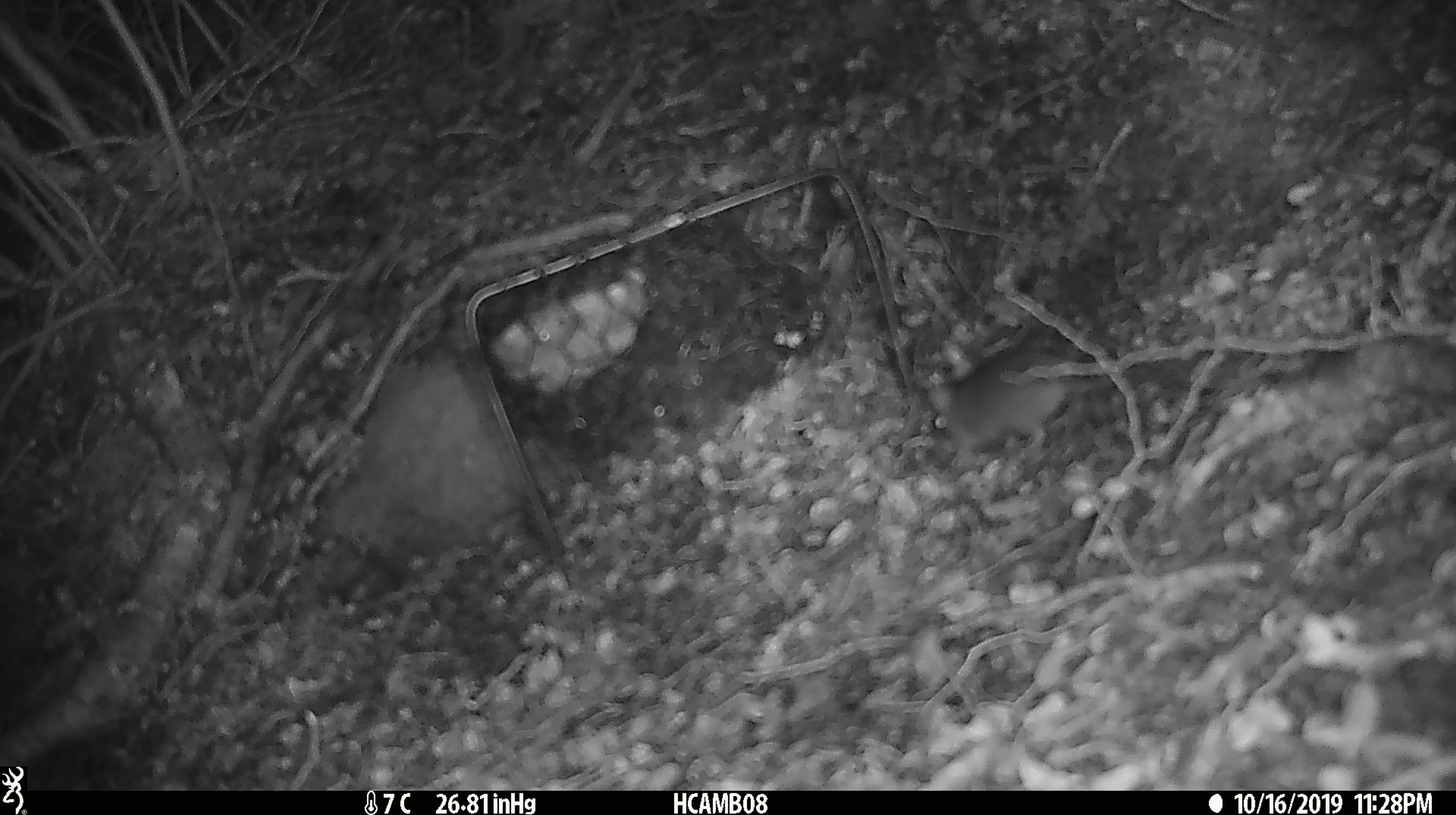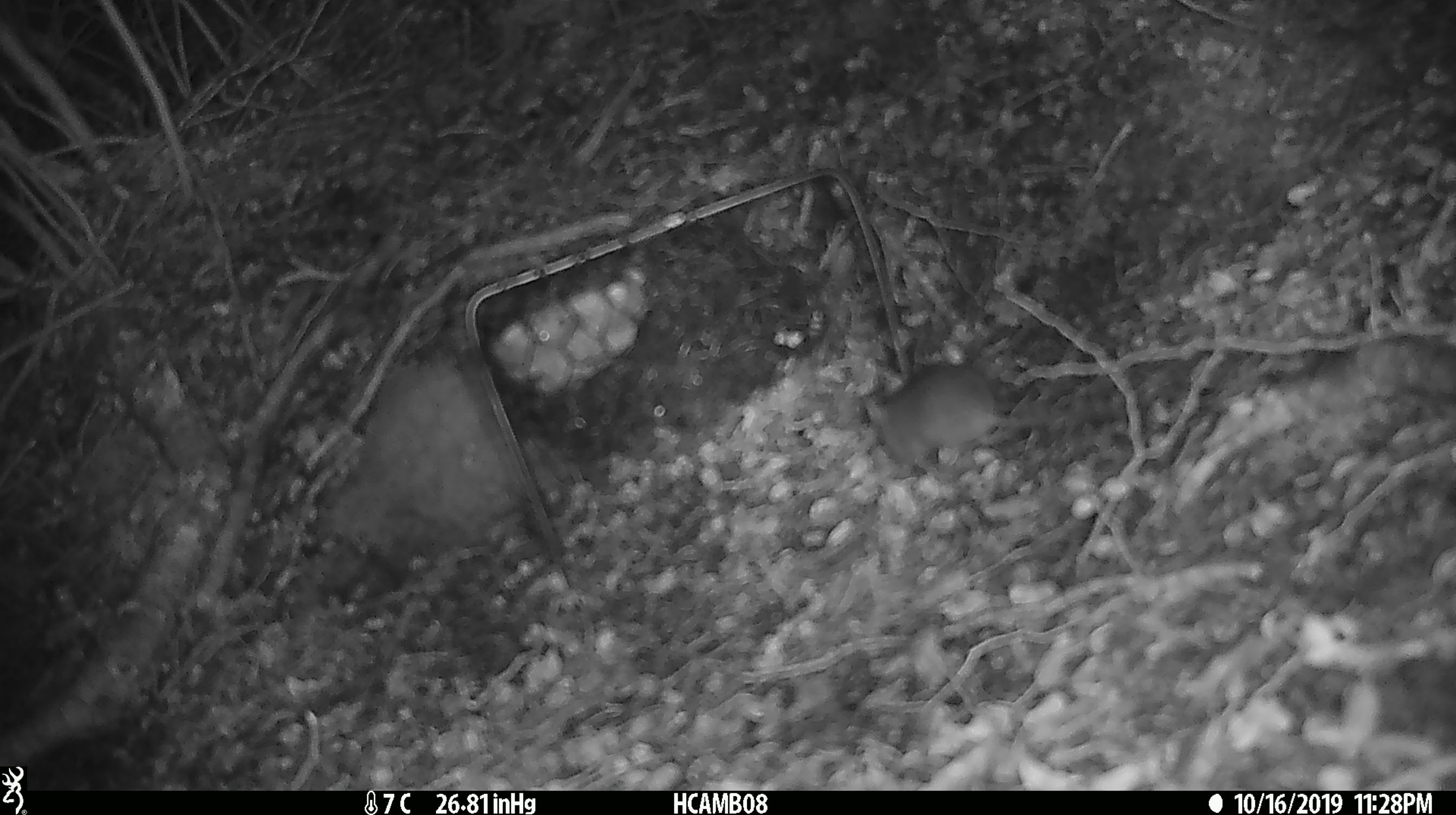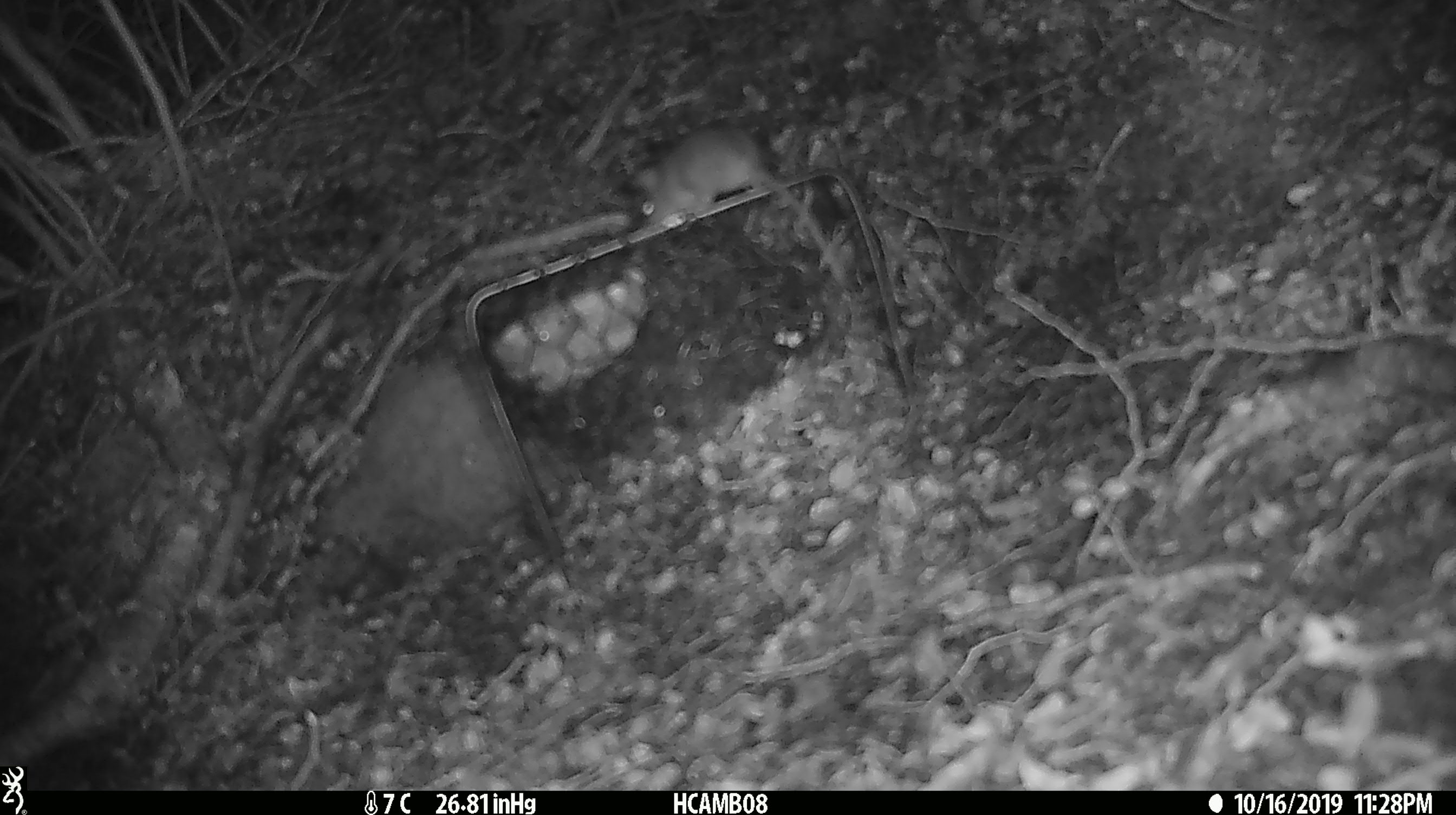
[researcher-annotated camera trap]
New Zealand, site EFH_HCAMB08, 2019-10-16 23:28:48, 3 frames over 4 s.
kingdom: Animalia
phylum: Chordata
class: Mammalia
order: Rodentia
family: Muridae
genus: Mus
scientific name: Mus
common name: mouse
Mouse (Mus).